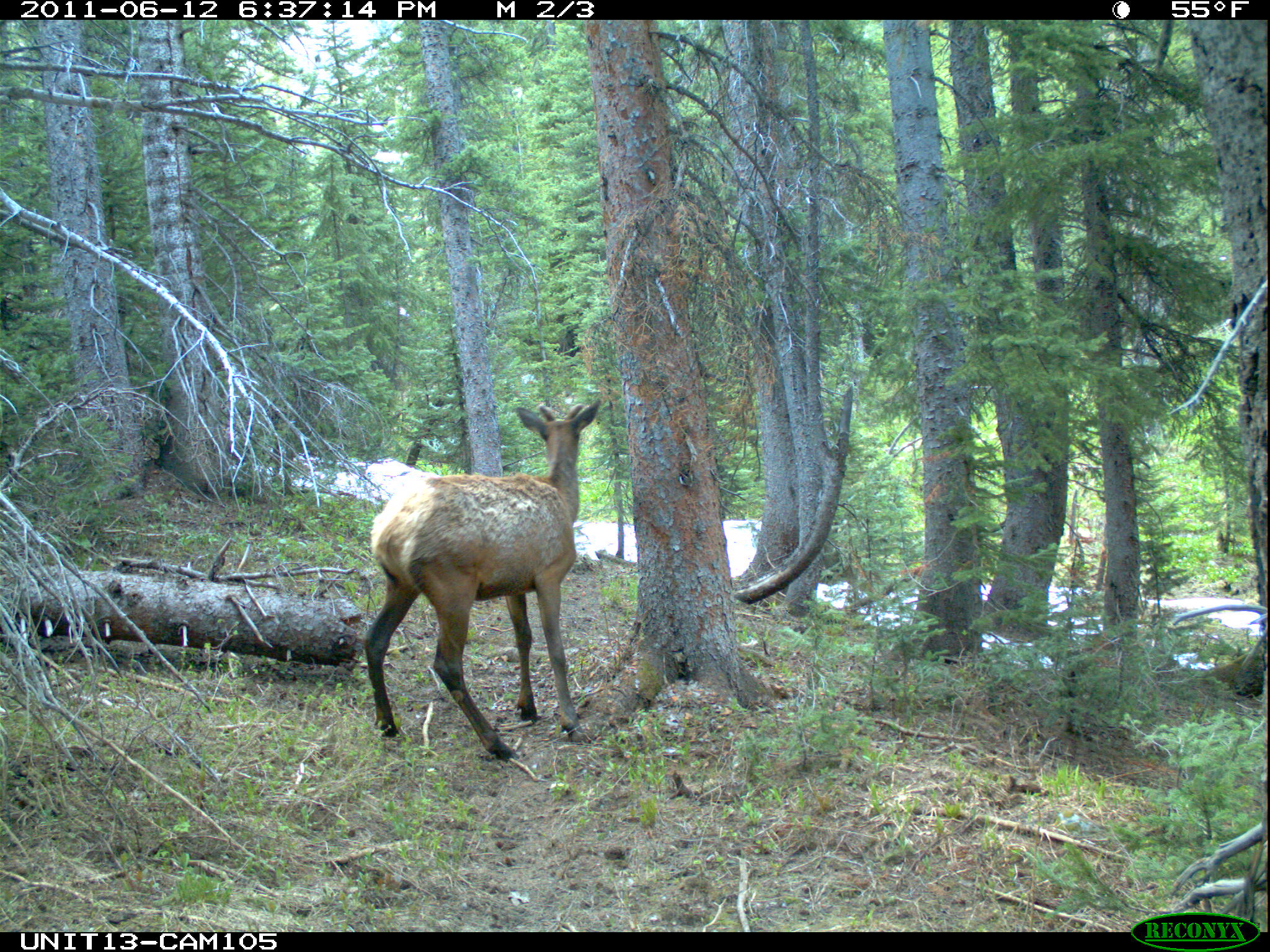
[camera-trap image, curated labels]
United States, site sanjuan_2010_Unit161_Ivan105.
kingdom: Animalia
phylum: Chordata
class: Mammalia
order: Artiodactyla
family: Cervidae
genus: Cervus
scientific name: Cervus elaphus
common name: red deer